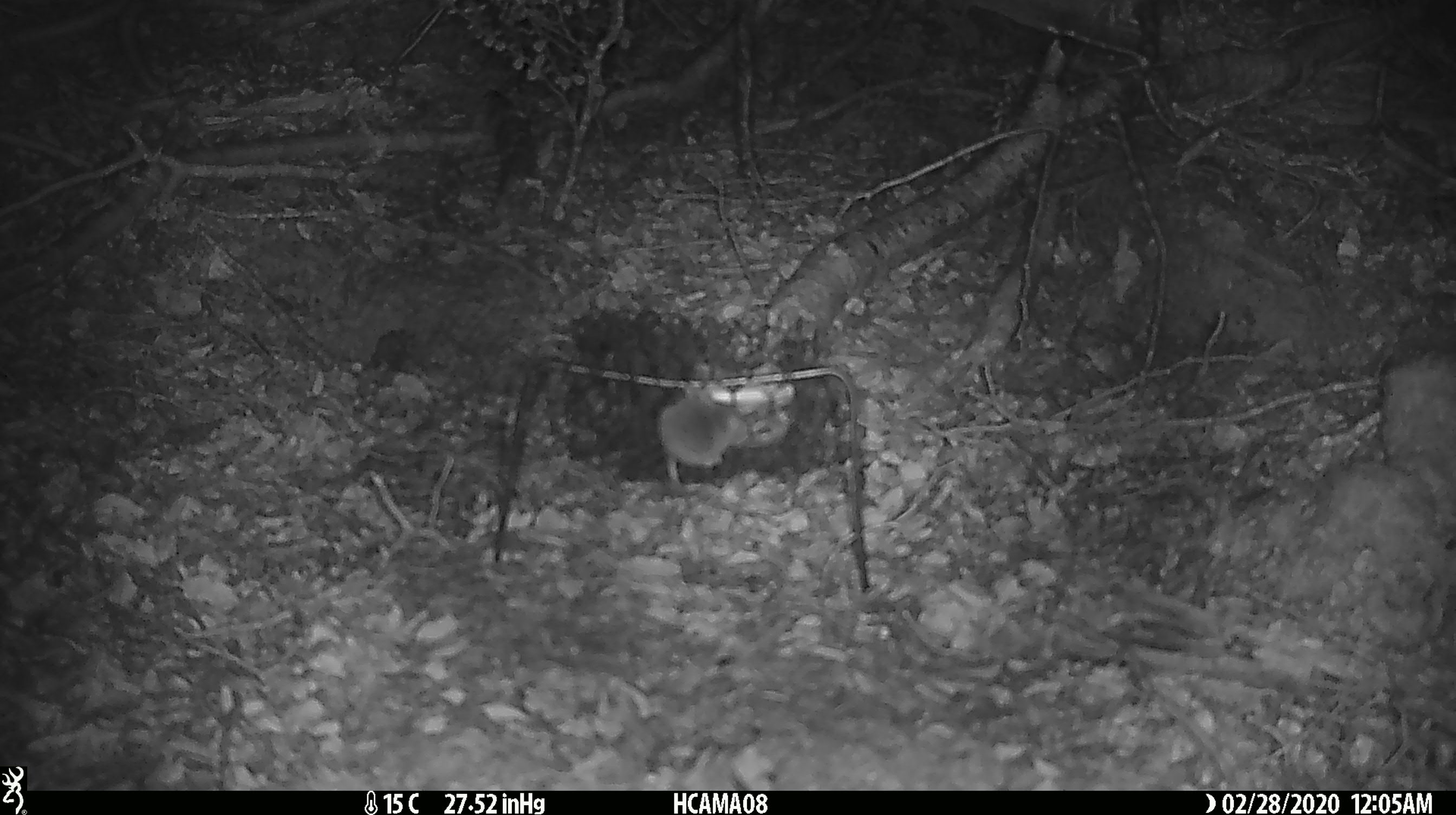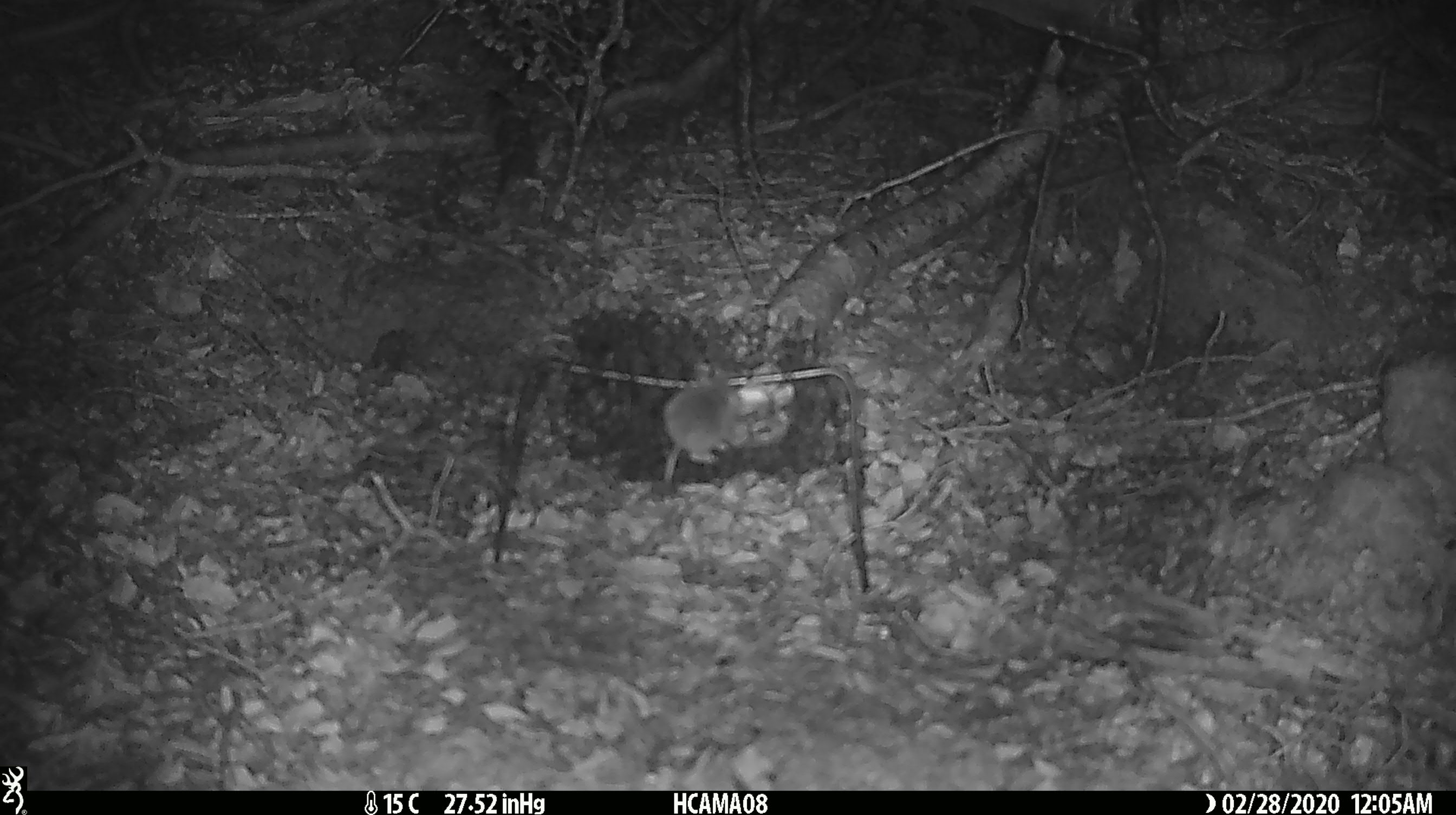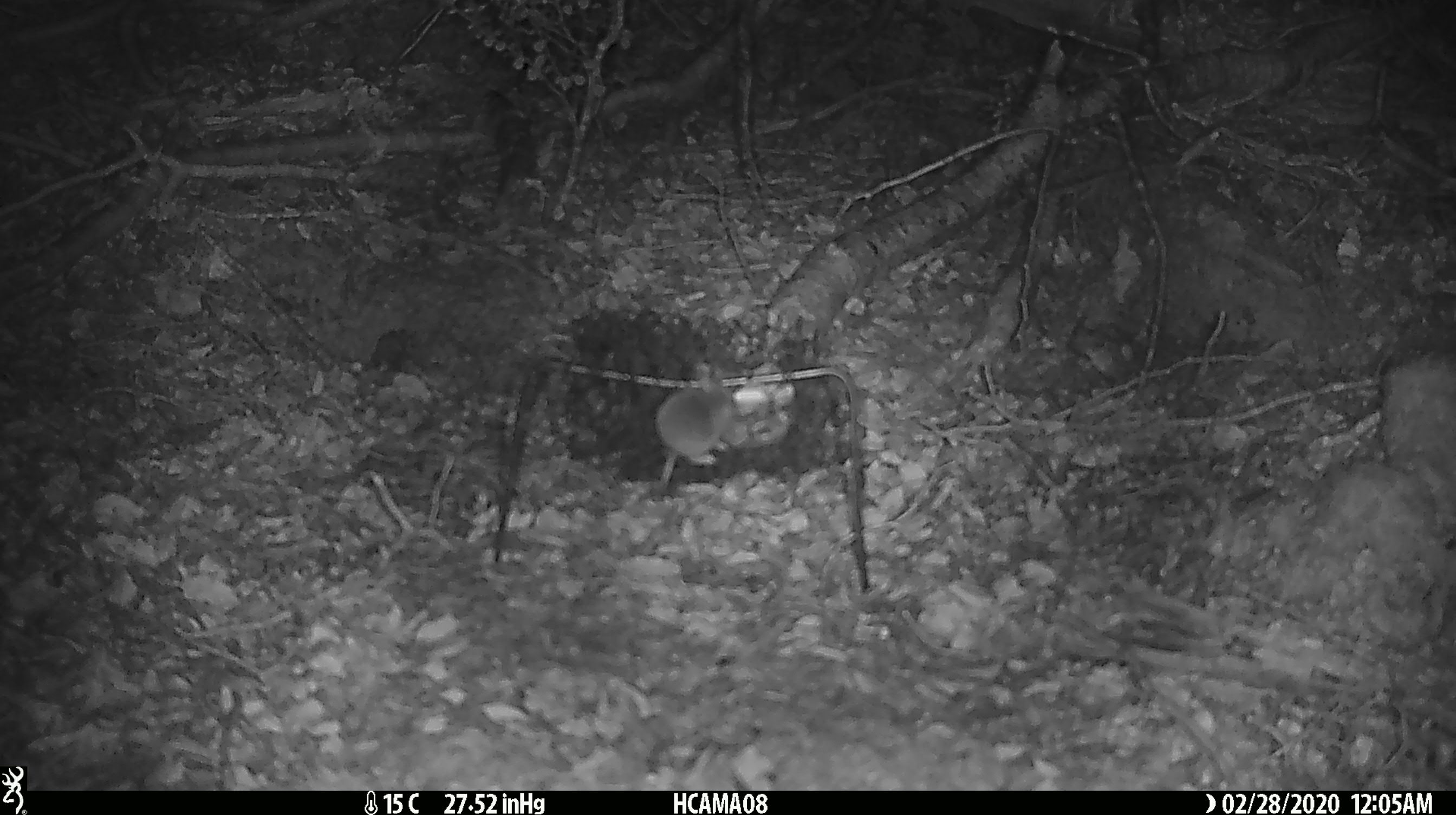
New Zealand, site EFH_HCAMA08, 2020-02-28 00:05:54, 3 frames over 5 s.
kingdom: Animalia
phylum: Chordata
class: Mammalia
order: Rodentia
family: Muridae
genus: Mus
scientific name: Mus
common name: mouse